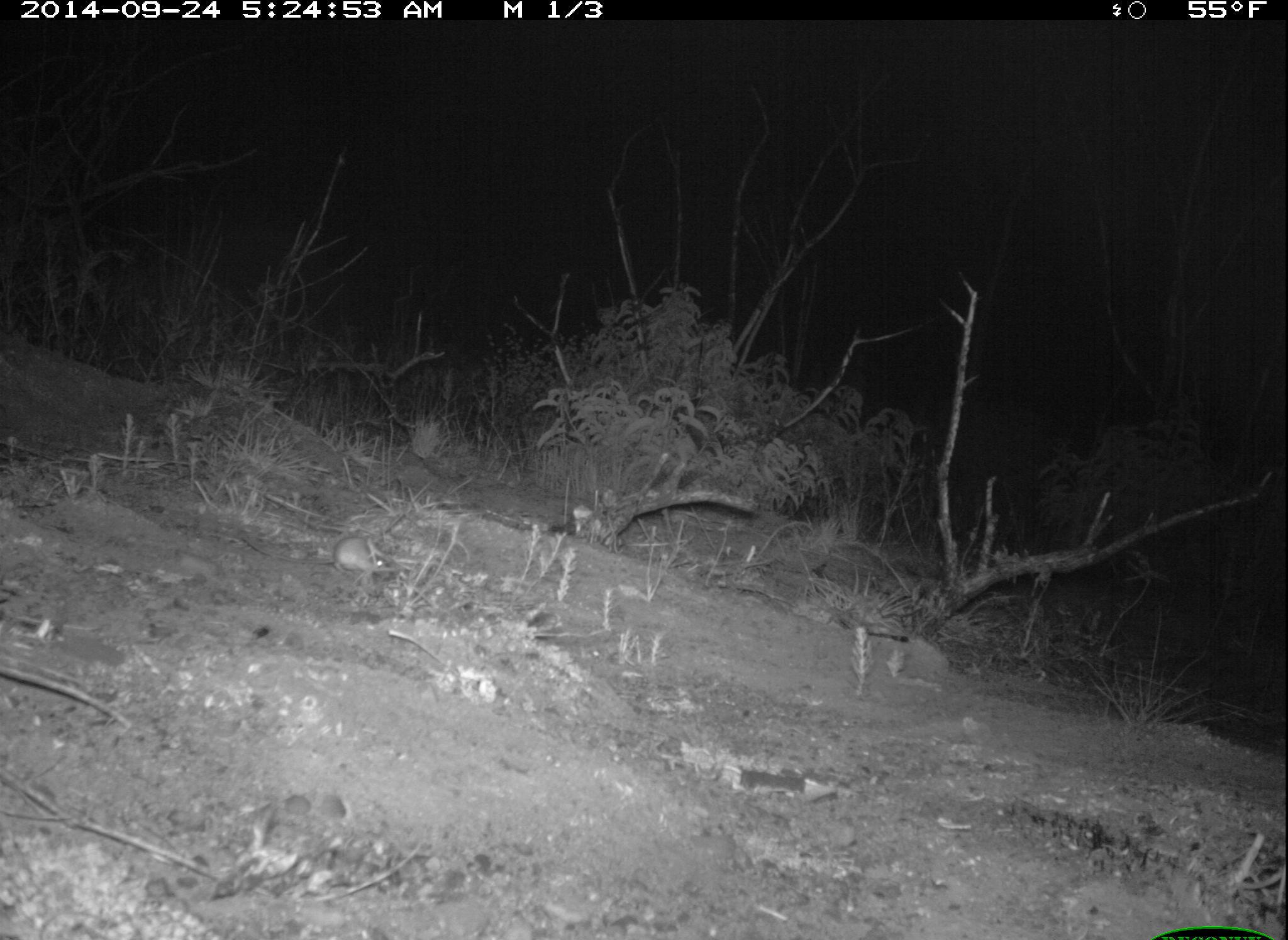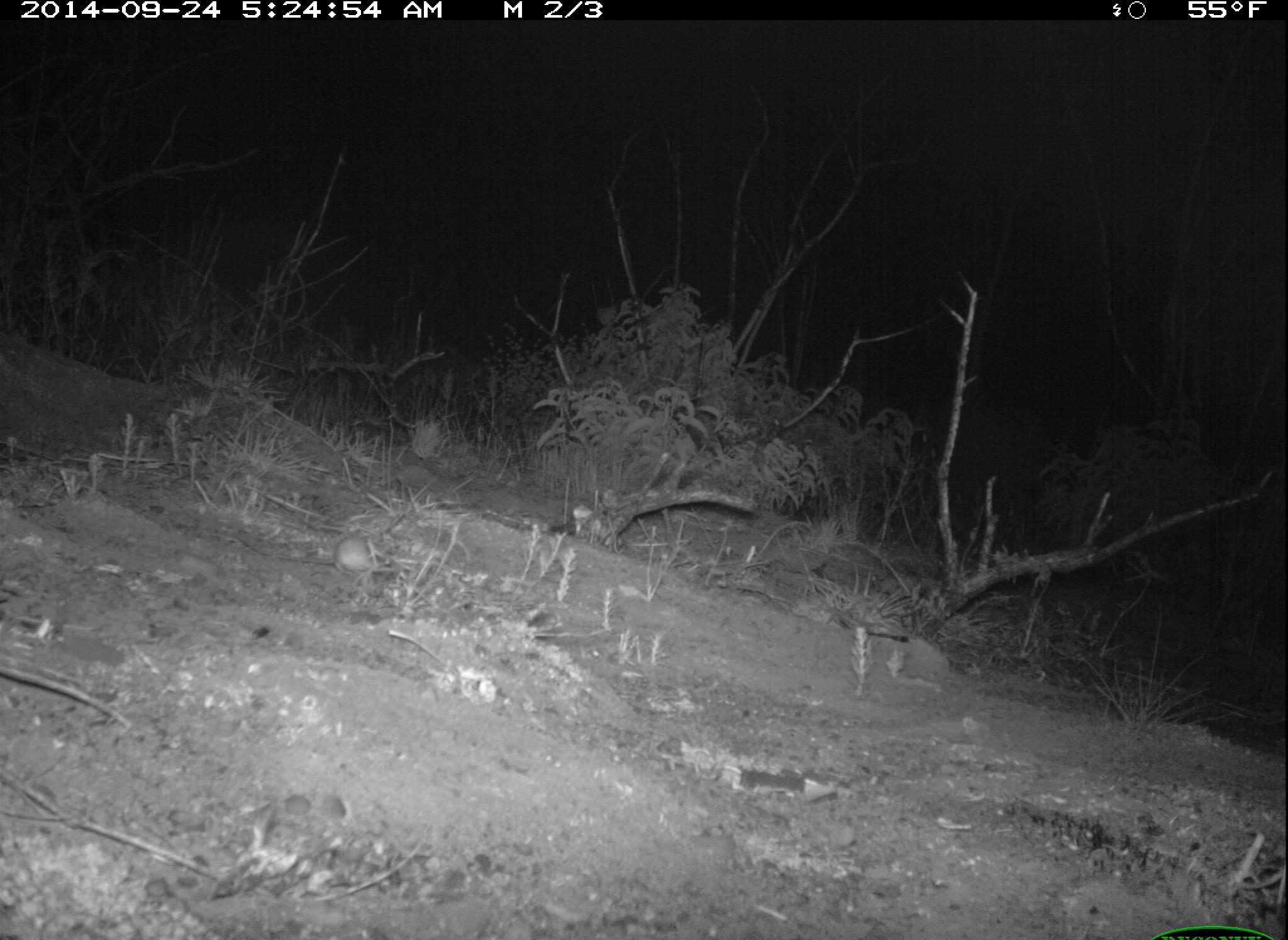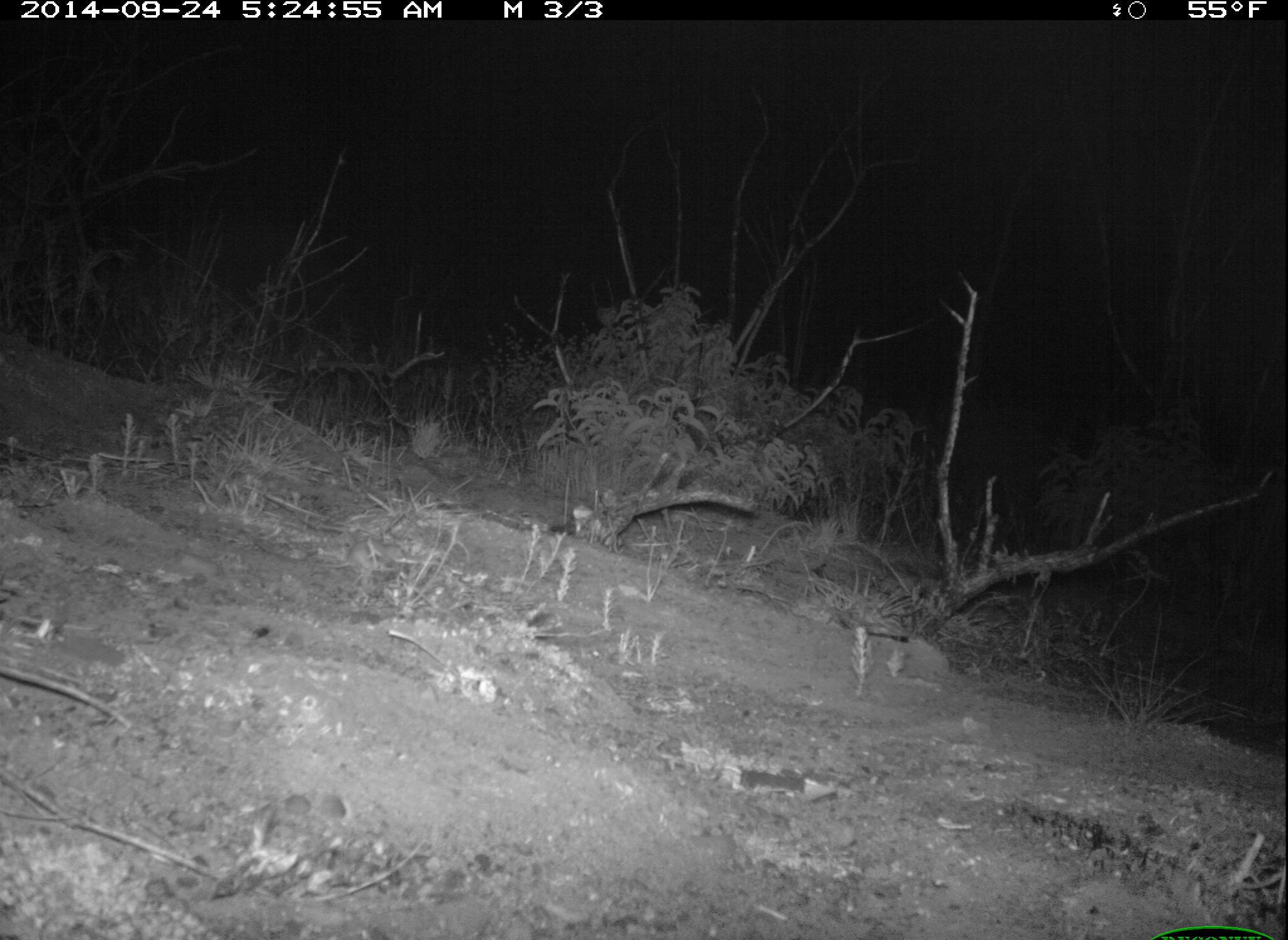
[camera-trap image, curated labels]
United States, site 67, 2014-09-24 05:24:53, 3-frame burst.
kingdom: Animalia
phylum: Chordata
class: Mammalia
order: Rodentia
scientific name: Rodentia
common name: rodent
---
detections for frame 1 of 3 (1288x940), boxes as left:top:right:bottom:
rodent: 235:533:393:575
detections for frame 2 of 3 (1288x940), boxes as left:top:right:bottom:
rodent: 231:531:405:580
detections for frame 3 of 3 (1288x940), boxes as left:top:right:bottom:
rodent: 239:535:410:577